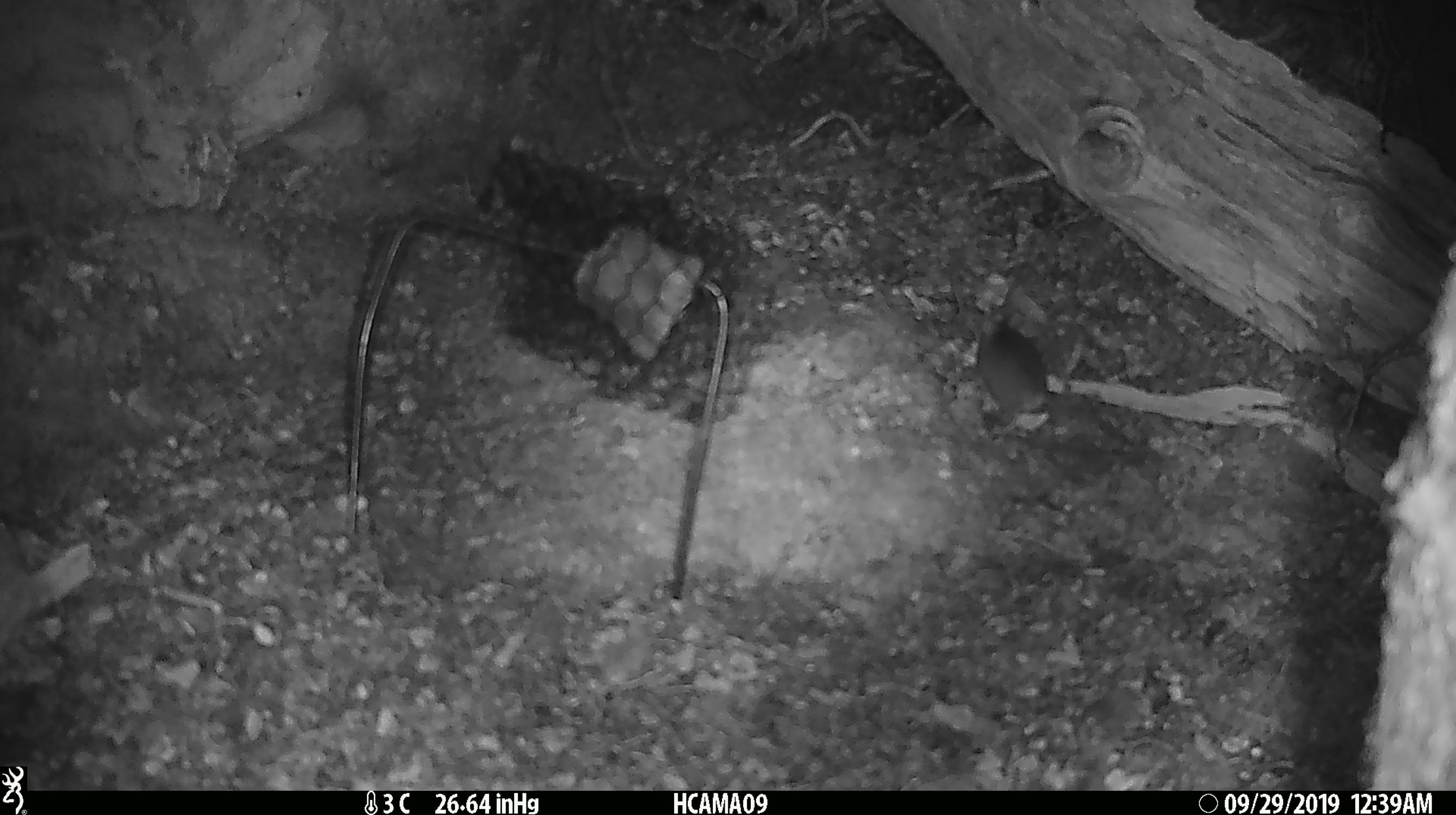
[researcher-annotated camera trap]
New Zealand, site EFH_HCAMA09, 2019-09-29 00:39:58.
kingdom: Animalia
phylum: Chordata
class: Mammalia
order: Rodentia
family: Muridae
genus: Mus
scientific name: Mus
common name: mouse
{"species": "mouse (Mus)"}